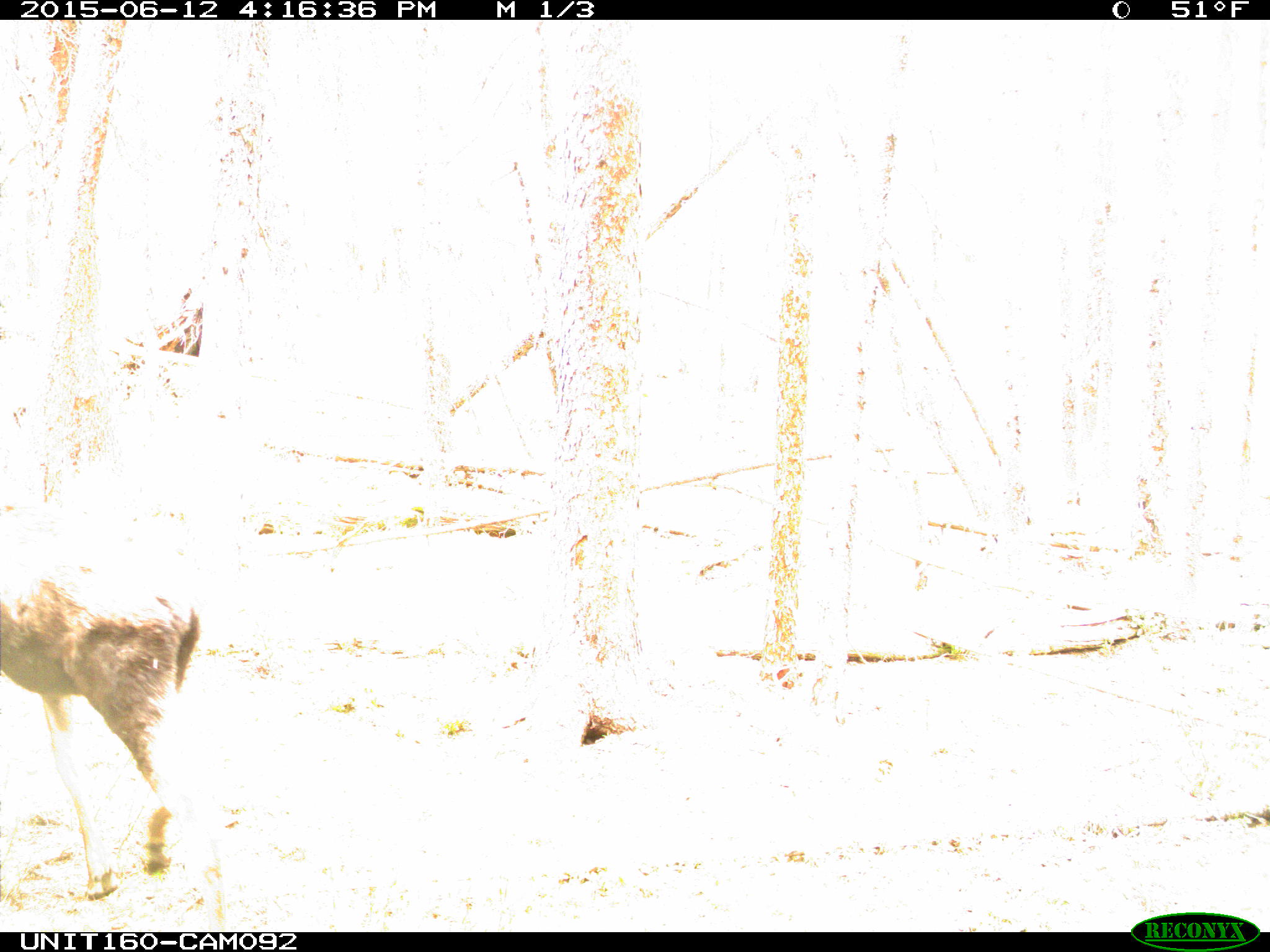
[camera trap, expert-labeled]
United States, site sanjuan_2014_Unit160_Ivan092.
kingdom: Animalia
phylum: Chordata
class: Mammalia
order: Artiodactyla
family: Cervidae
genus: Alces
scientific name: Alces alces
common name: moose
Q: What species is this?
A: Alces alces (moose).